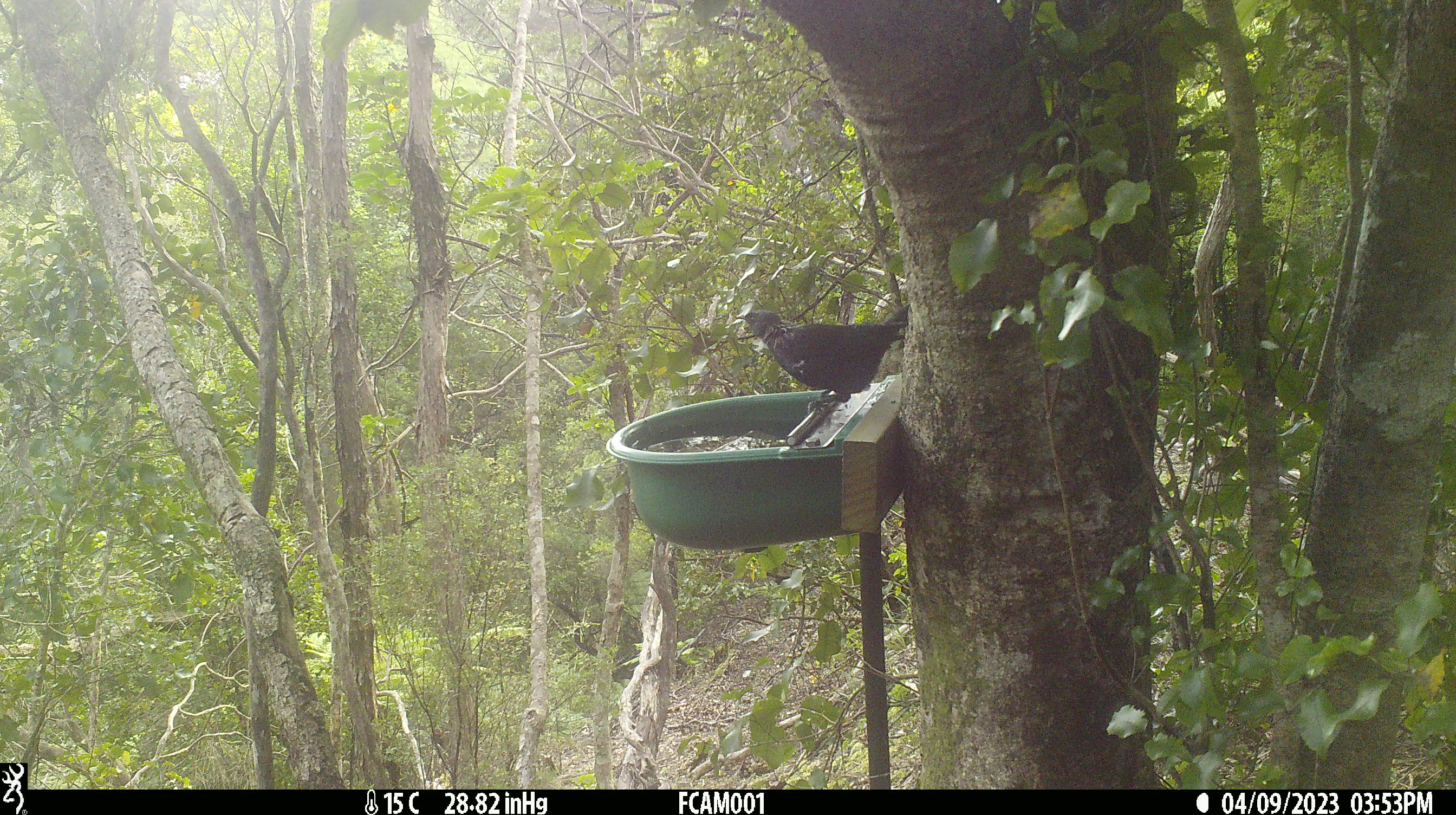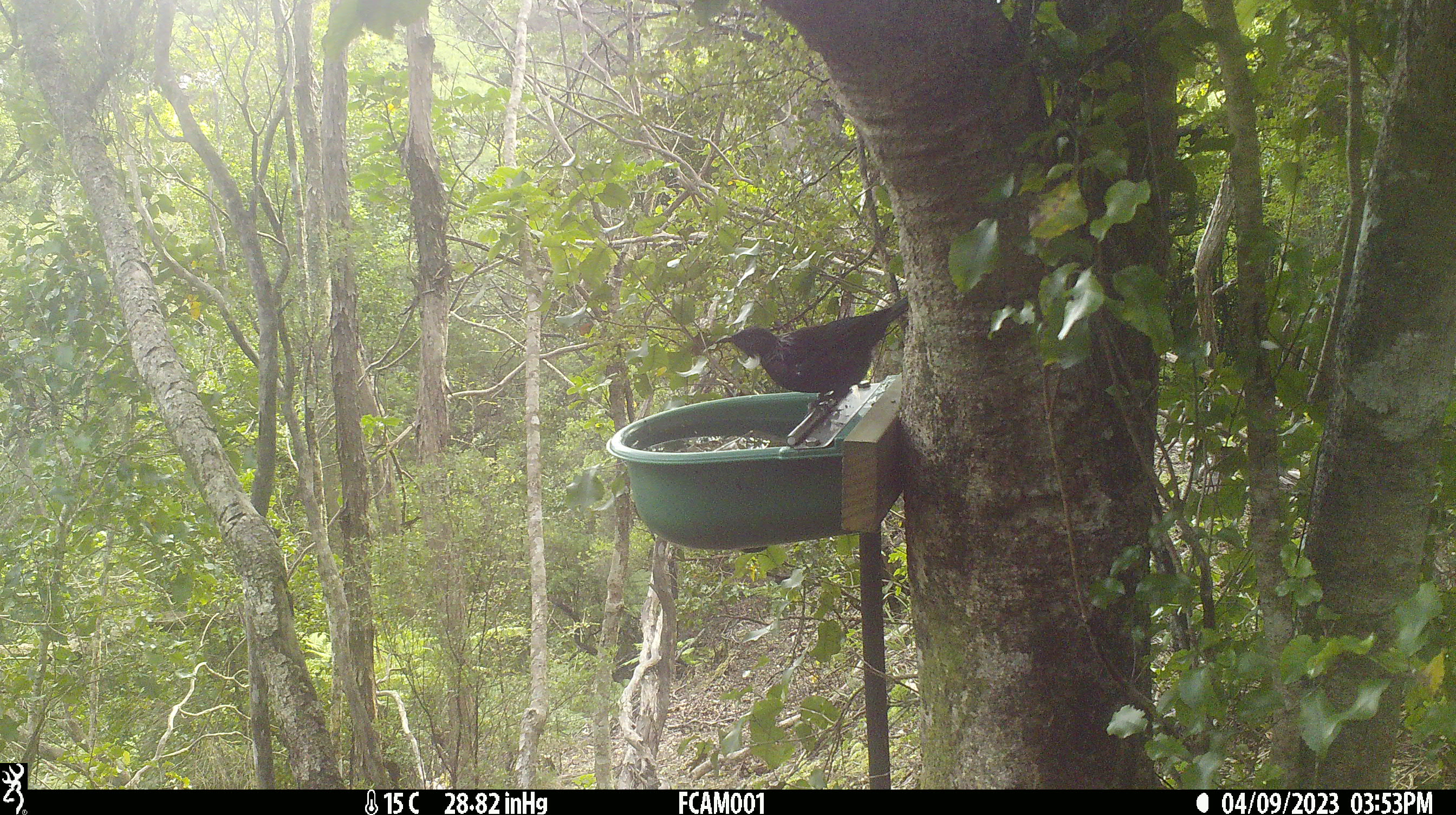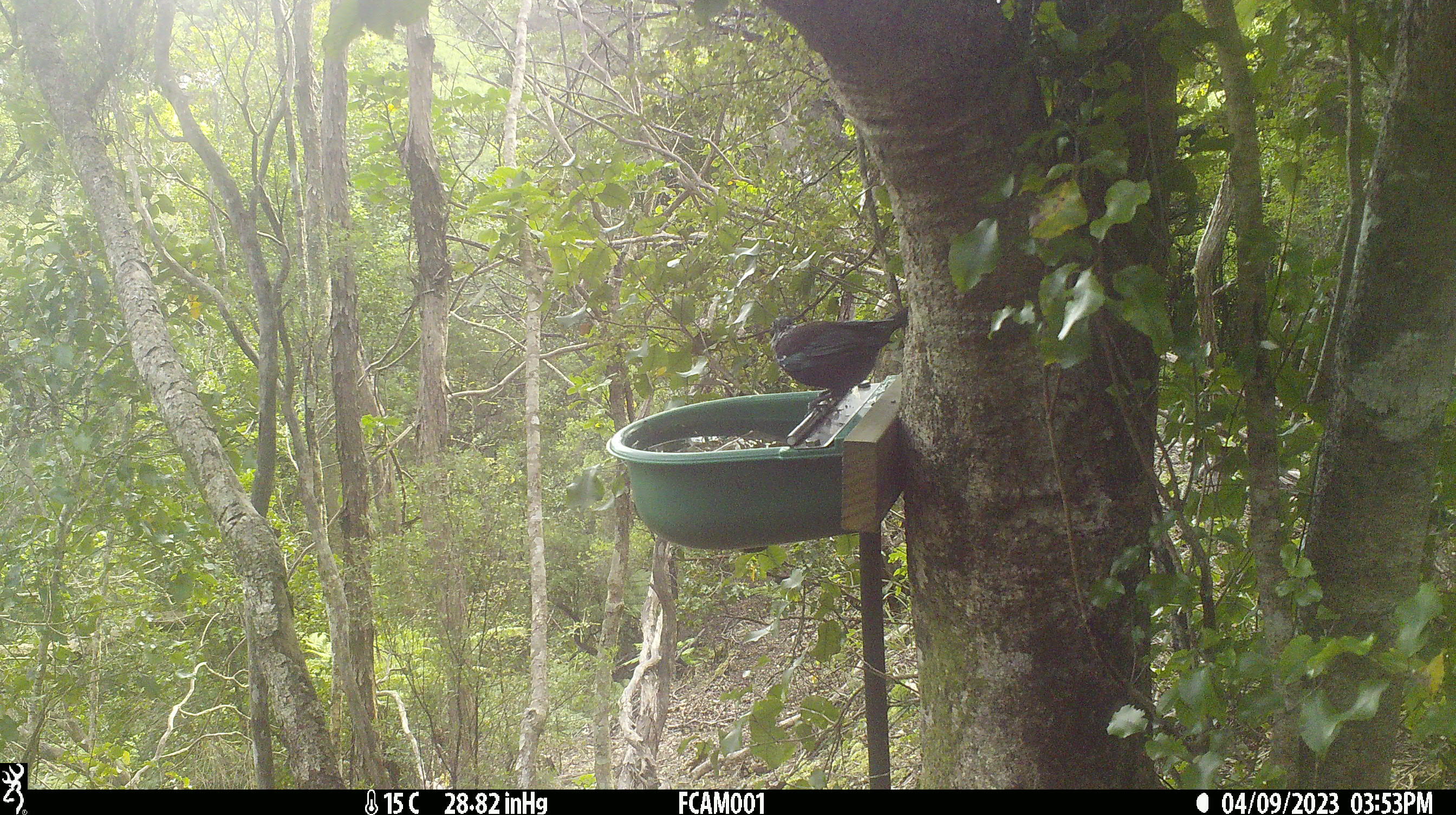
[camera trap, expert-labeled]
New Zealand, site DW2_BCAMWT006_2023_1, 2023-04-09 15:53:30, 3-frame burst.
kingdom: Animalia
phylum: Chordata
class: Aves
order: Passeriformes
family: Meliphagidae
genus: Prosthemadera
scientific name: Prosthemadera novaeseelandiae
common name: tui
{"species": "tui (Prosthemadera novaeseelandiae)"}